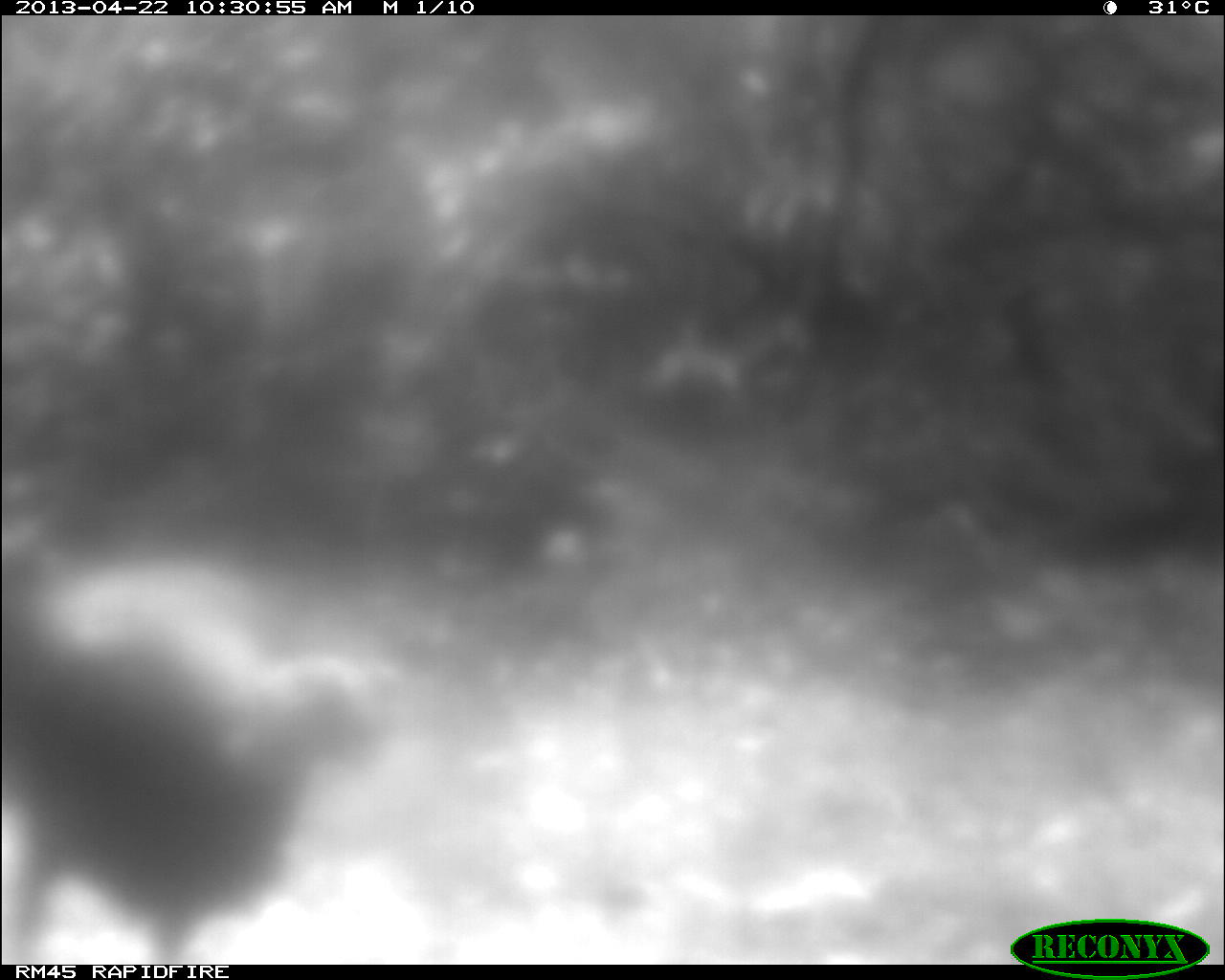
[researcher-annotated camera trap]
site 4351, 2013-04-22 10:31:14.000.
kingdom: Animalia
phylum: Chordata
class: Aves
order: Galliformes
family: Phasianidae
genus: Meleagris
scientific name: Meleagris ocellata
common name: ocellated turkey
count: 1